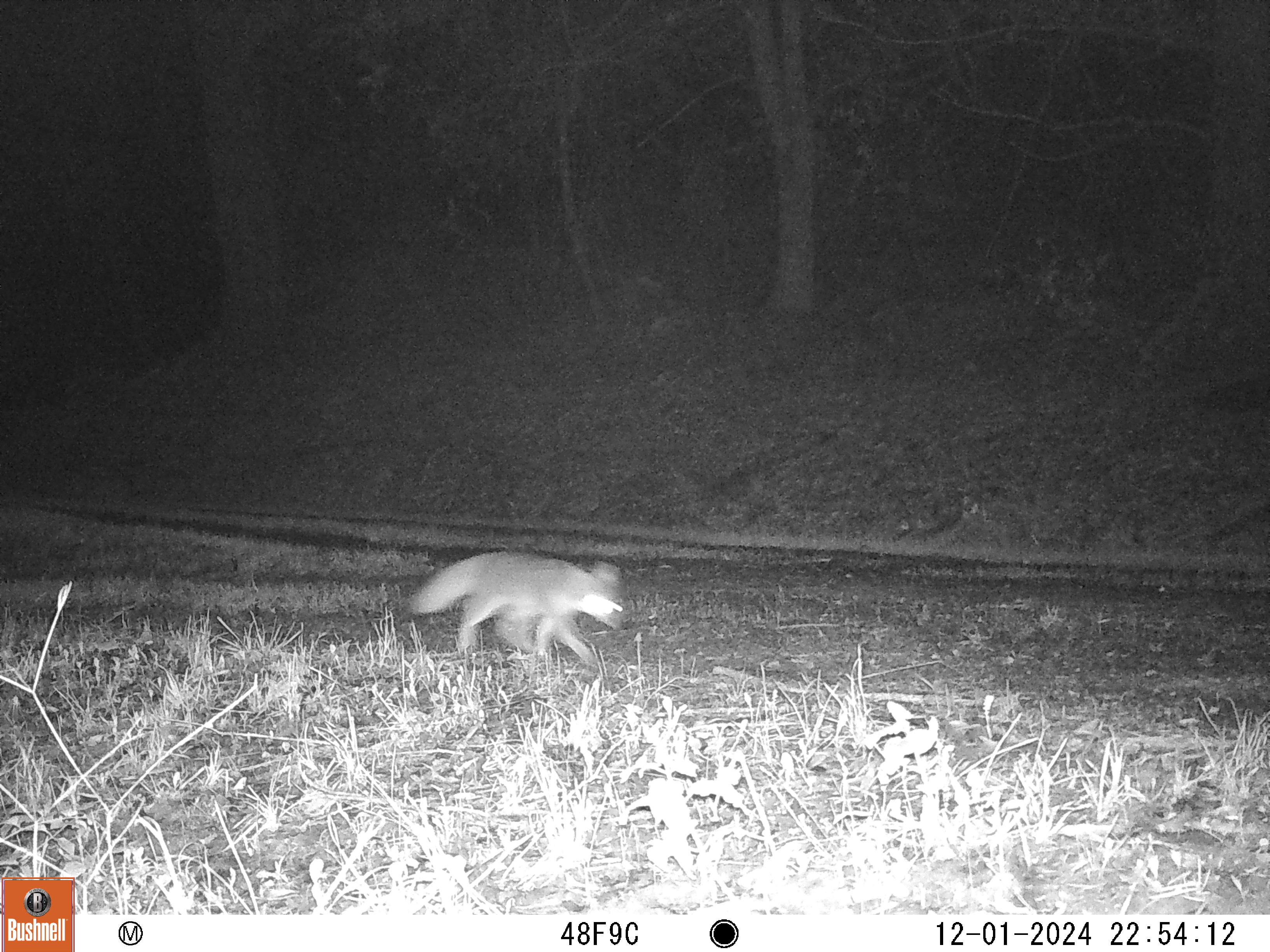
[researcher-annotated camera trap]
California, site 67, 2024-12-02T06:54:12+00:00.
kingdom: Animalia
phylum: Chordata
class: Mammalia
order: Carnivora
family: Canidae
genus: Urocyon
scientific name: Urocyon cinereoargenteus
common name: gray fox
Gray fox (Urocyon cinereoargenteus).